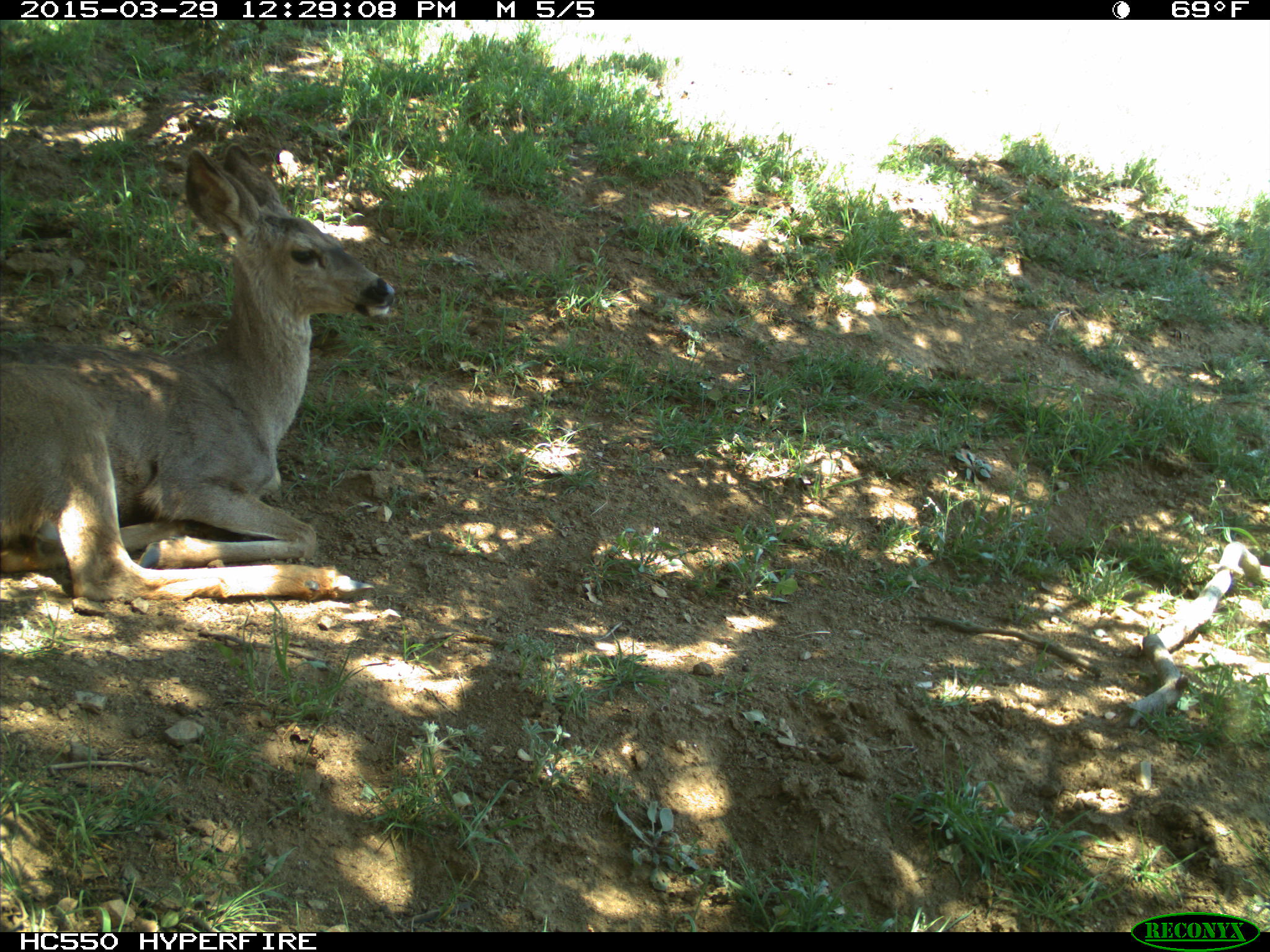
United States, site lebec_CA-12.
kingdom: Animalia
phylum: Chordata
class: Mammalia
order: Artiodactyla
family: Cervidae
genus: Odocoileus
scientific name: Odocoileus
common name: deer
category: unidentified deer